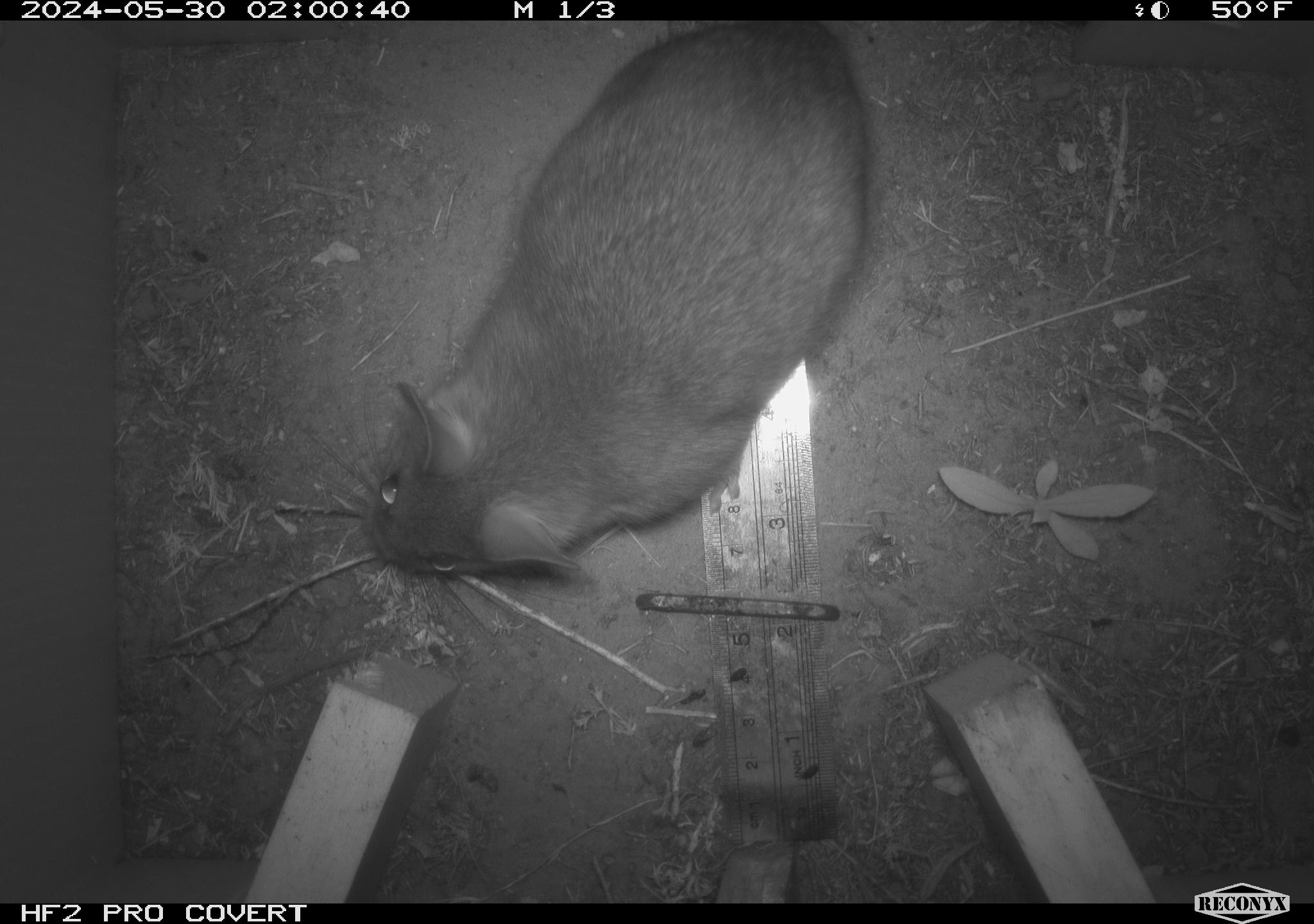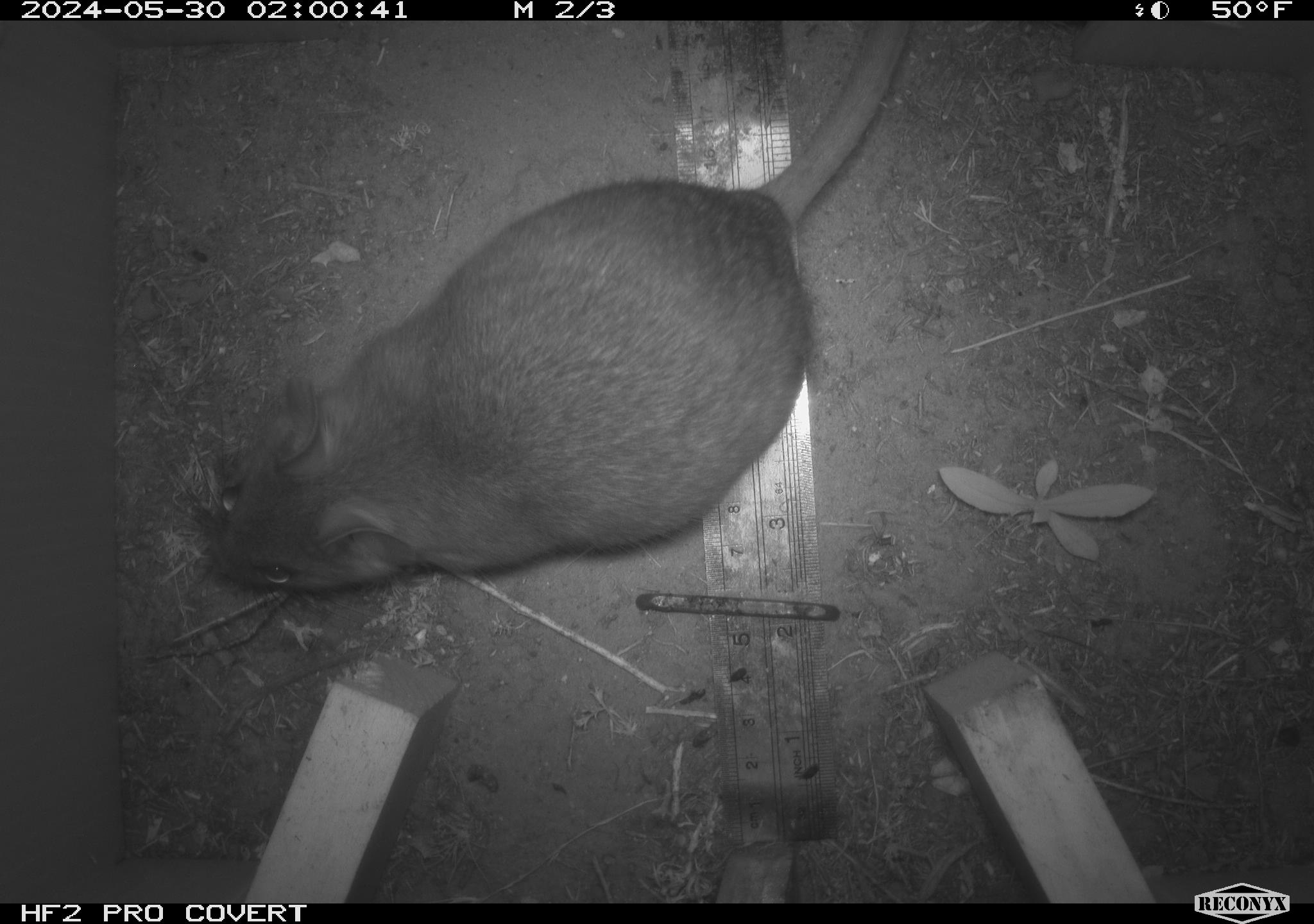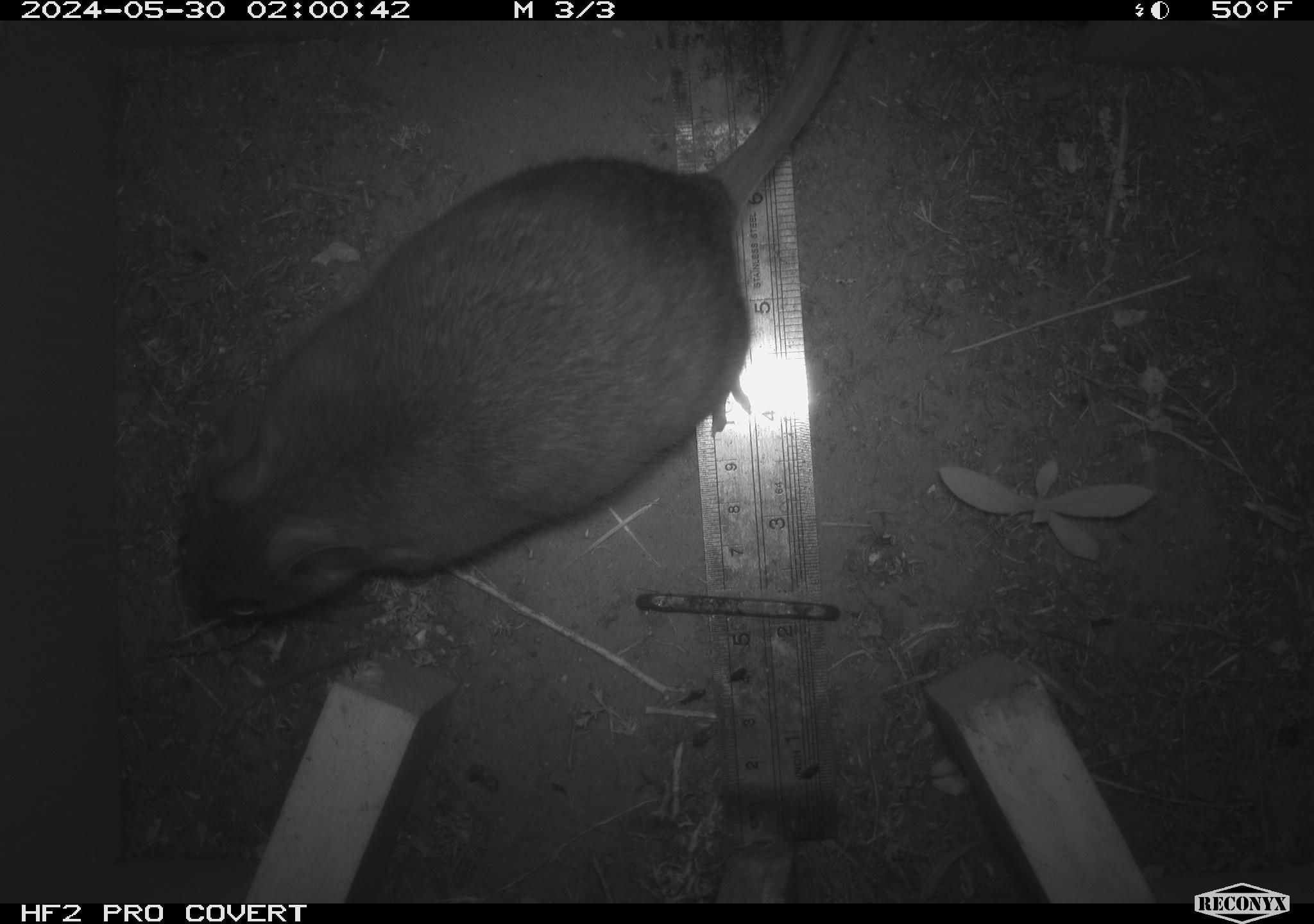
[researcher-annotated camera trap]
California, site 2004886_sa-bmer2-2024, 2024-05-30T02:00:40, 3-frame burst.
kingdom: Animalia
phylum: Chordata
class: Mammalia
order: Rodentia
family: Muridae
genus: Rattus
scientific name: Rattus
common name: rat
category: rattus species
Rattus species (rat) (Rattus).